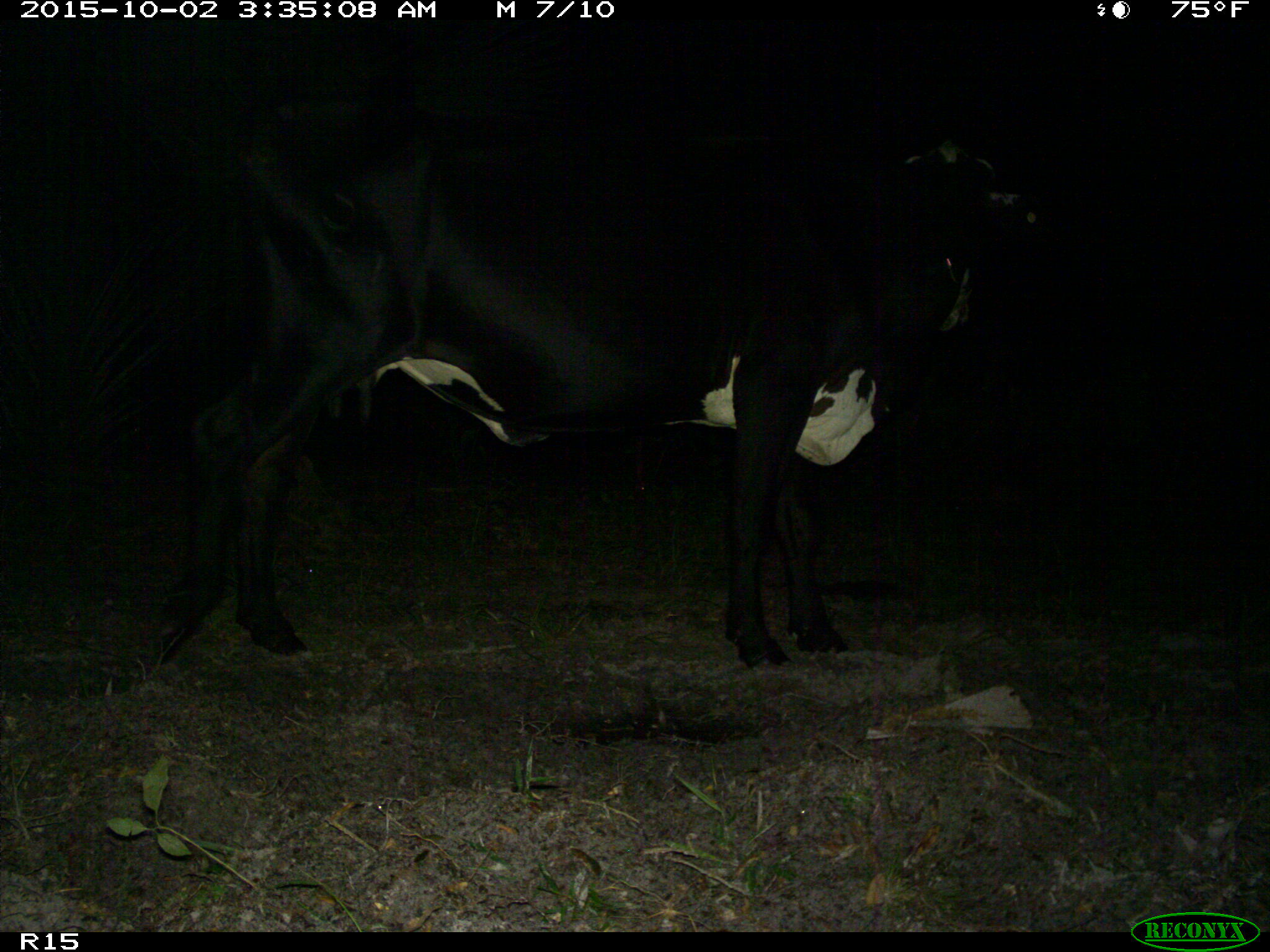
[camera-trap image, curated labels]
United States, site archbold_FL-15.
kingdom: Animalia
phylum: Chordata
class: Mammalia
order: Artiodactyla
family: Bovidae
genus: Bos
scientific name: Bos taurus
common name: domestic cow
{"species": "Bos taurus (domestic cow)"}